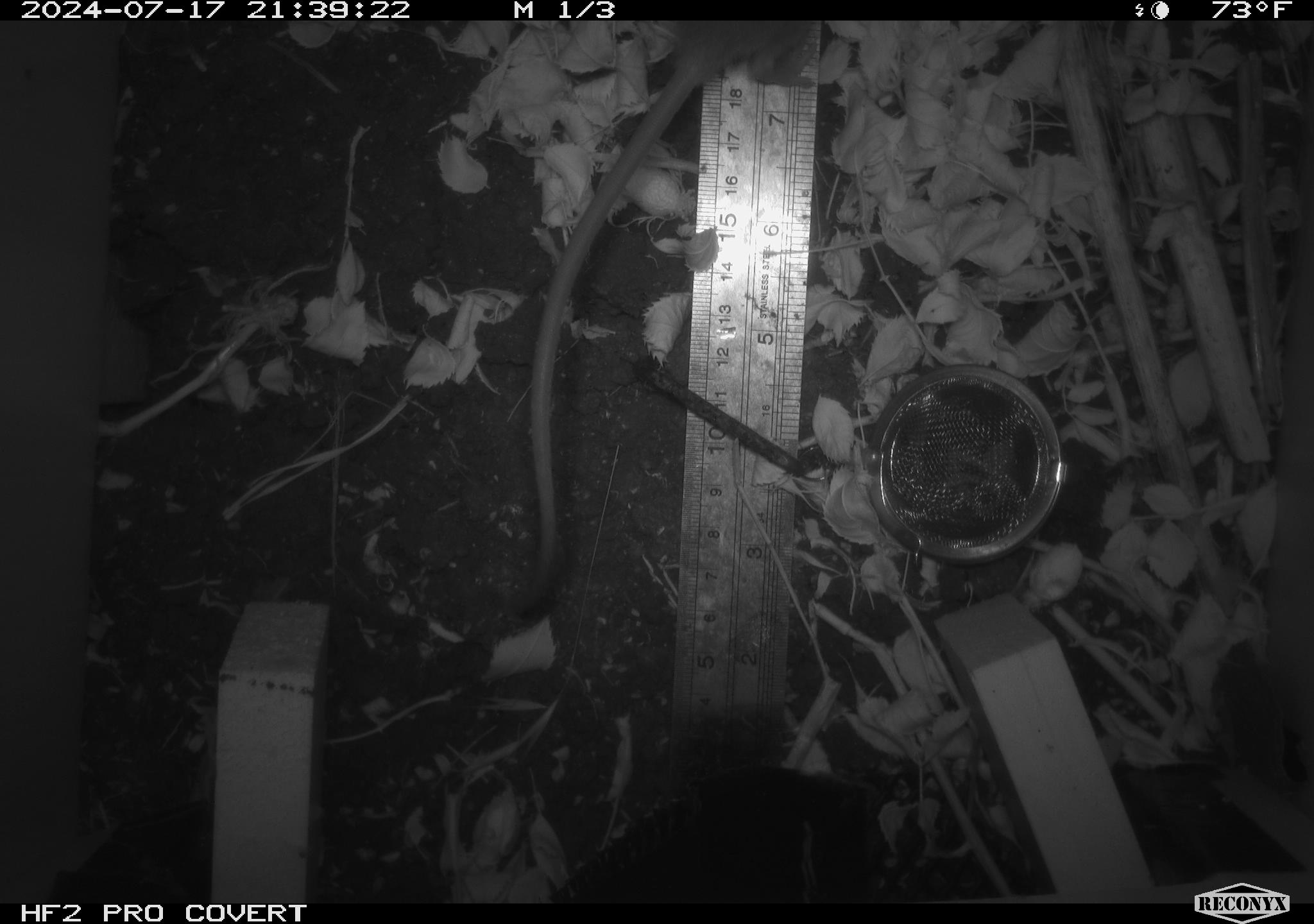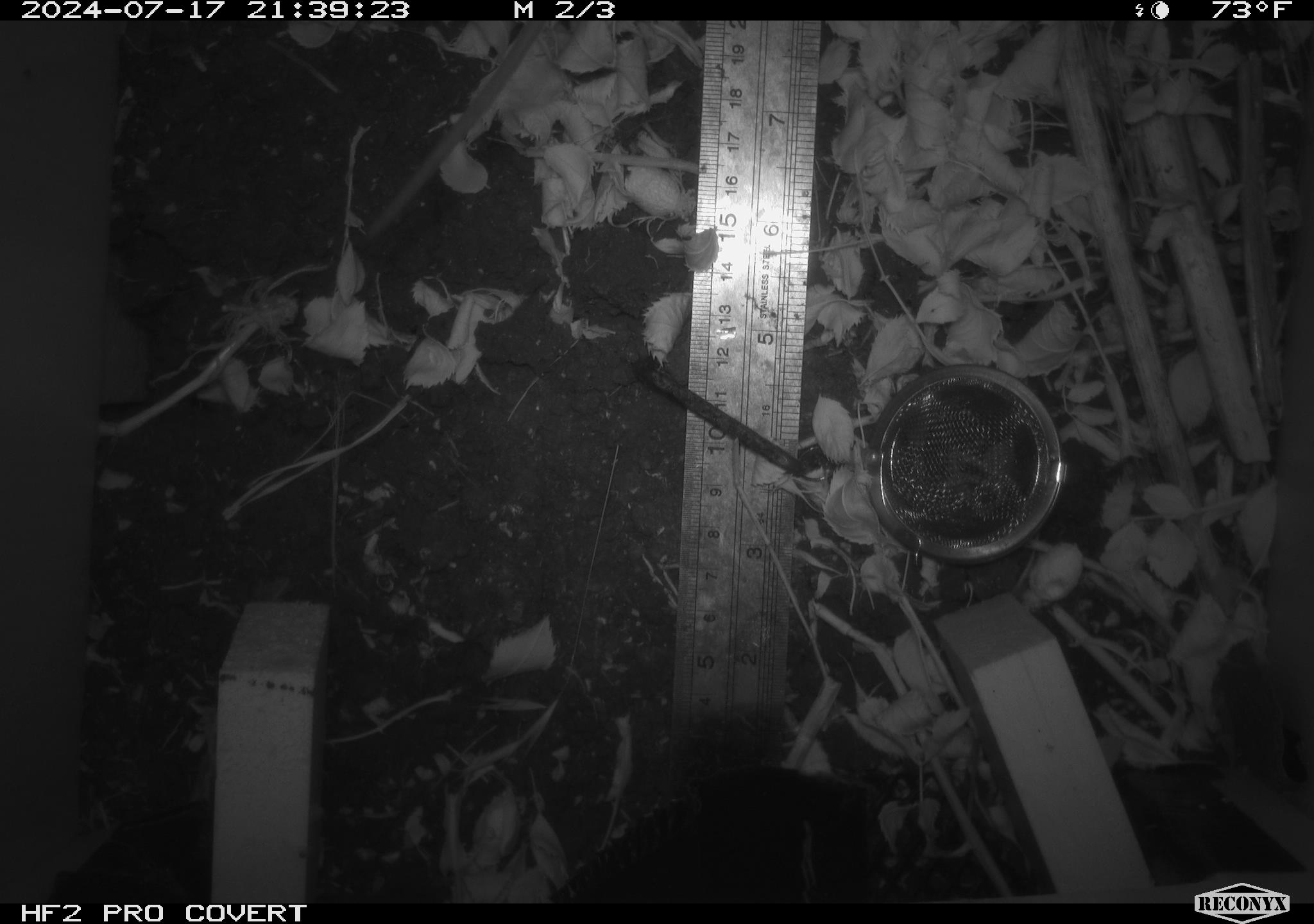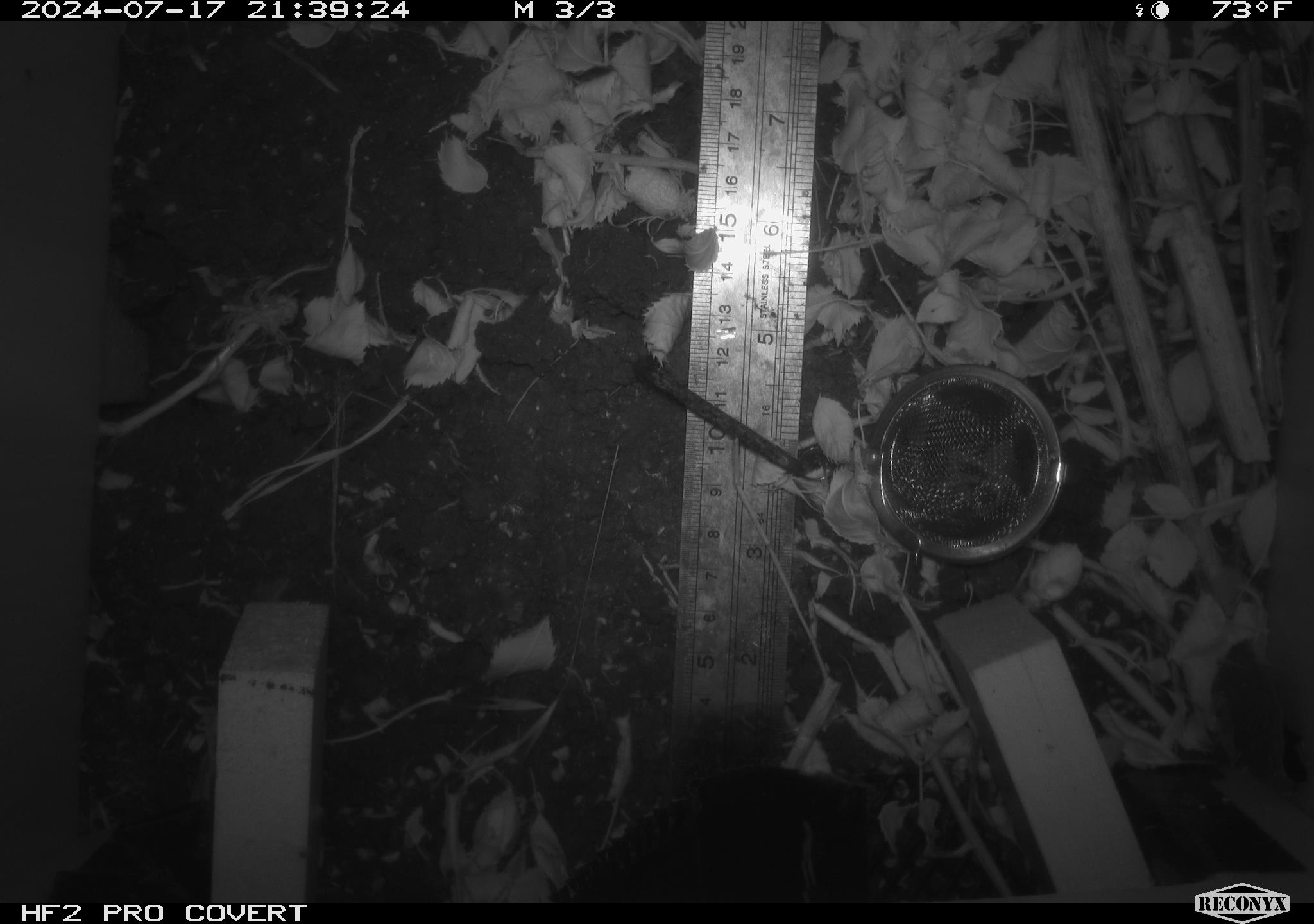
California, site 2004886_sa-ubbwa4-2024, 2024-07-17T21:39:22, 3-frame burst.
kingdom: Animalia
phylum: Chordata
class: Mammalia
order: Rodentia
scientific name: Rodentia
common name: woodrat or rat or mouse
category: woodrat or rat or mouse species